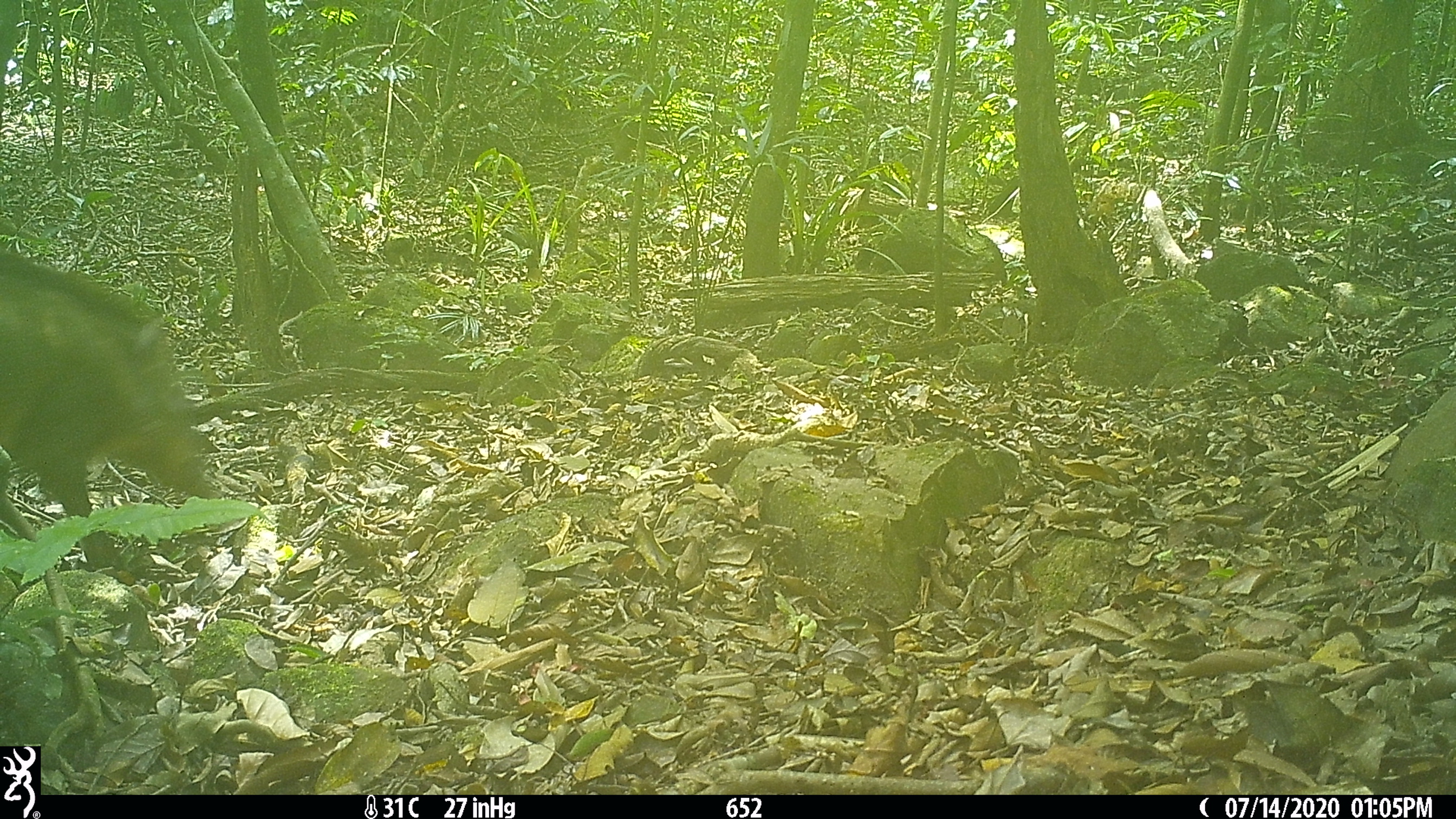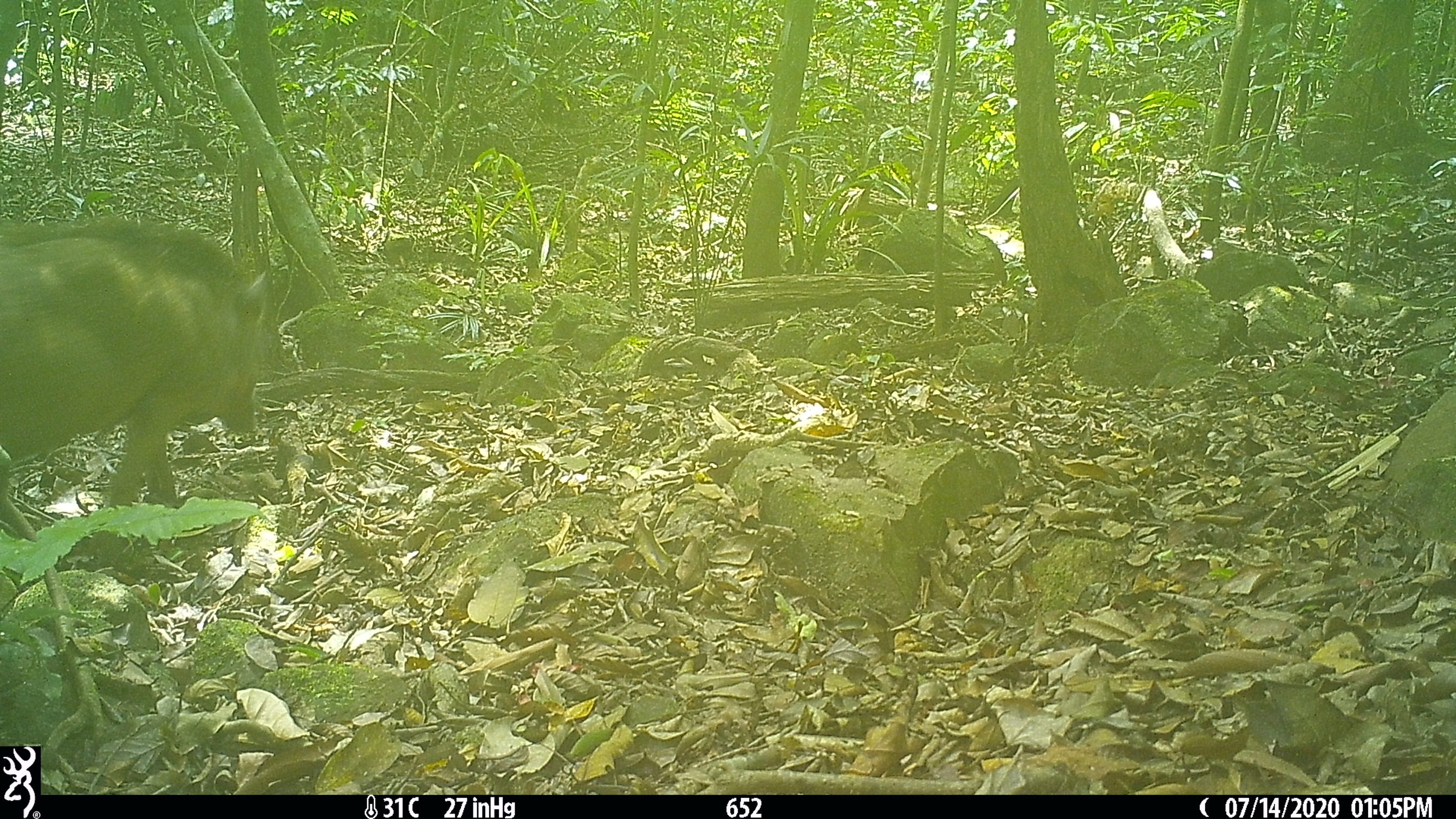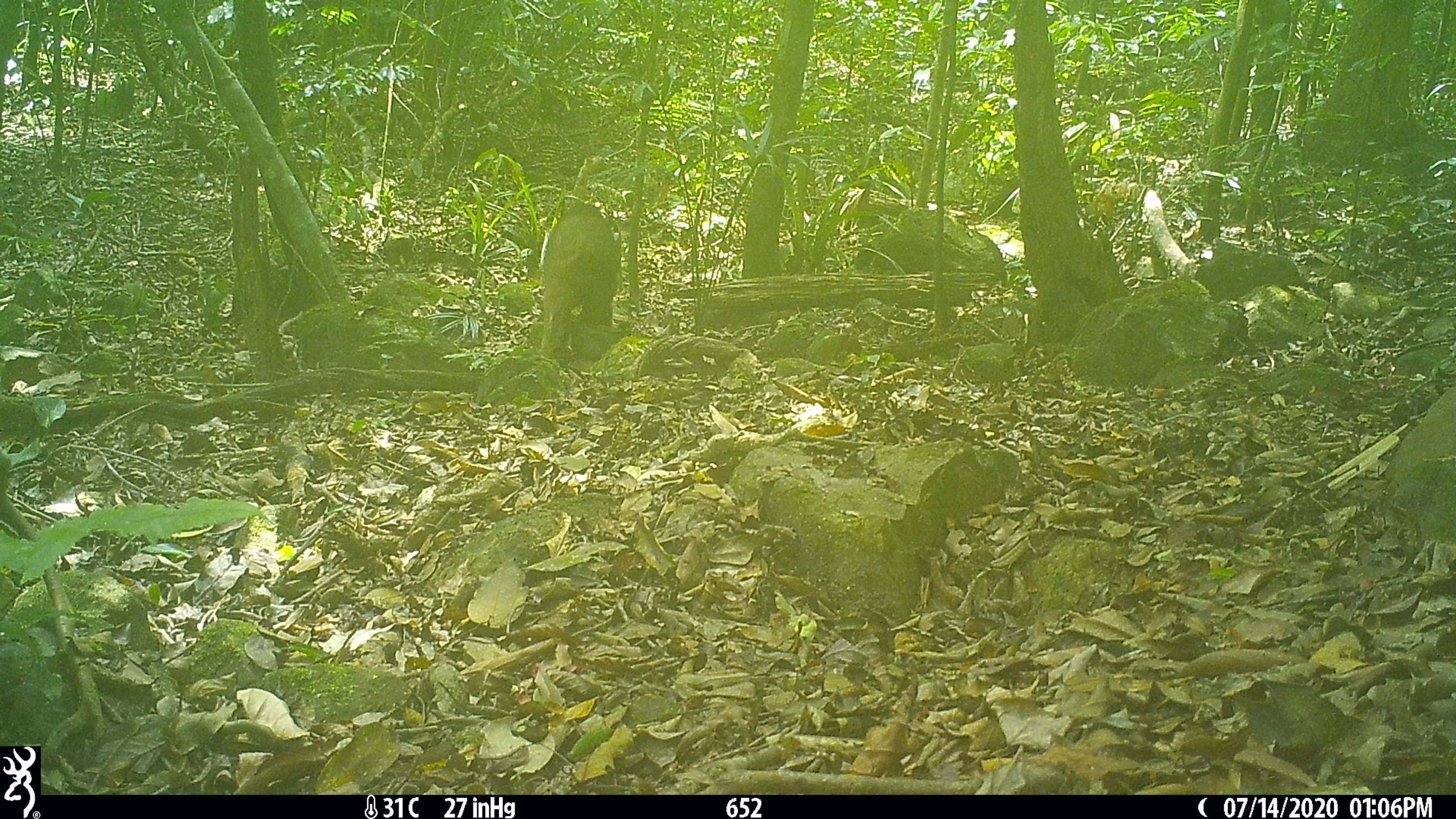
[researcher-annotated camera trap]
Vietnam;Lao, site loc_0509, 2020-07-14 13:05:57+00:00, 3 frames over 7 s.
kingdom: Animalia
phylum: Chordata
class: Mammalia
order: Artiodactyla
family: Suidae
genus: Sus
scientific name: Sus scrofa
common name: eurasian wild pig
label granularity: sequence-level